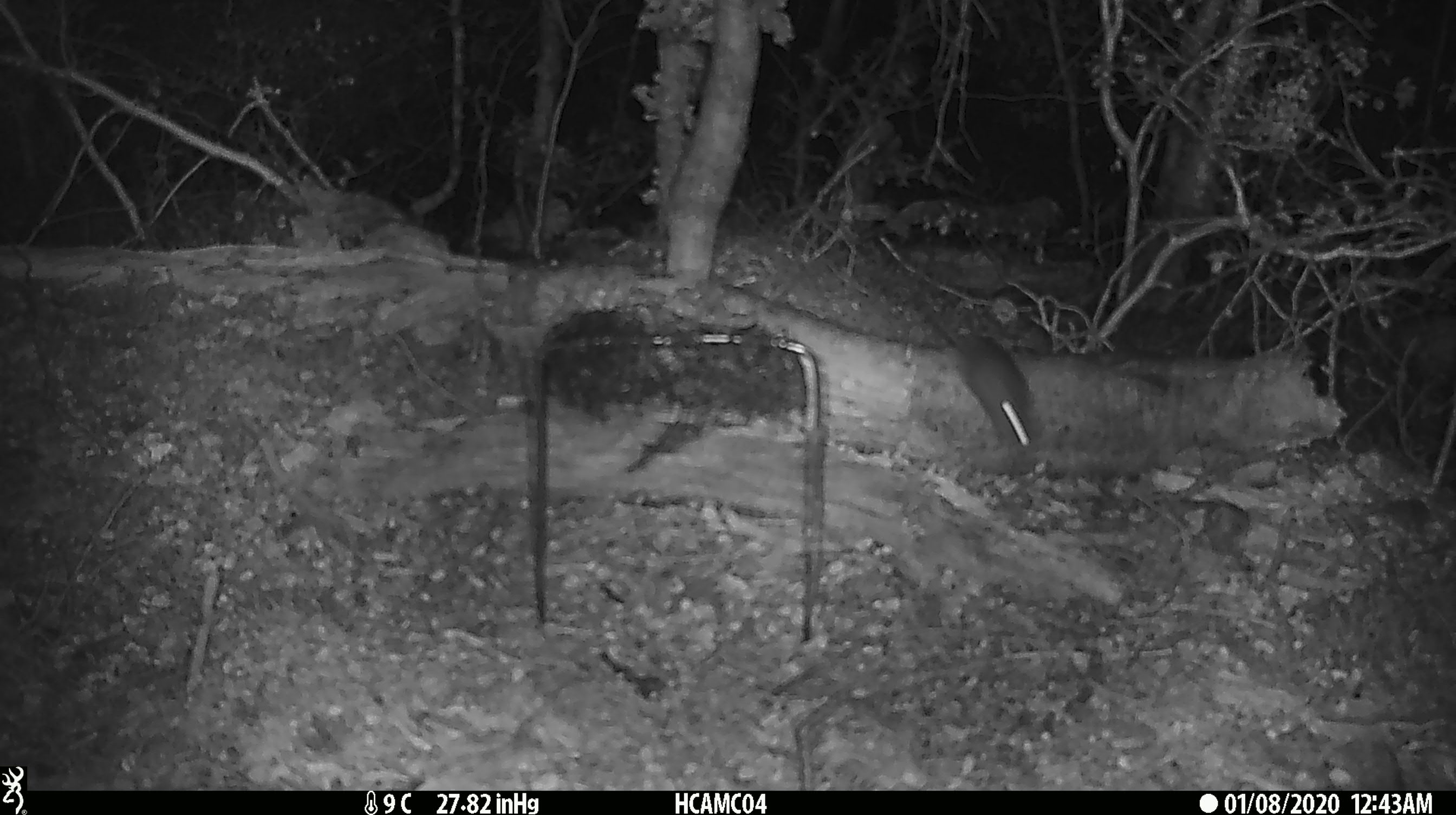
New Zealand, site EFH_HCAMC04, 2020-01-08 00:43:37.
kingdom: Animalia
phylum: Chordata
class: Mammalia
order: Rodentia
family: Muridae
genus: Mus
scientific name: Mus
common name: mouse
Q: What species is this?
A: Mouse (Mus).